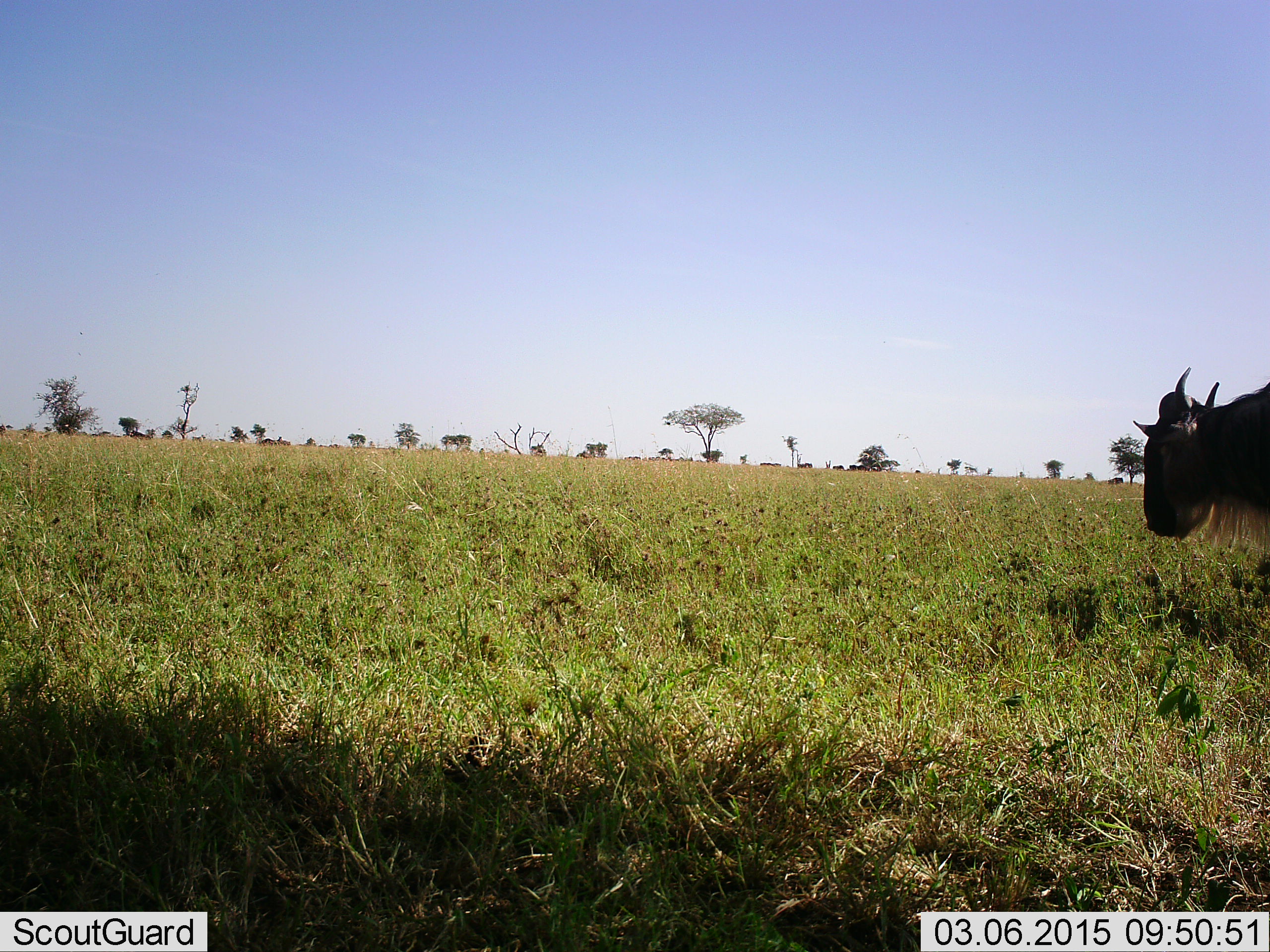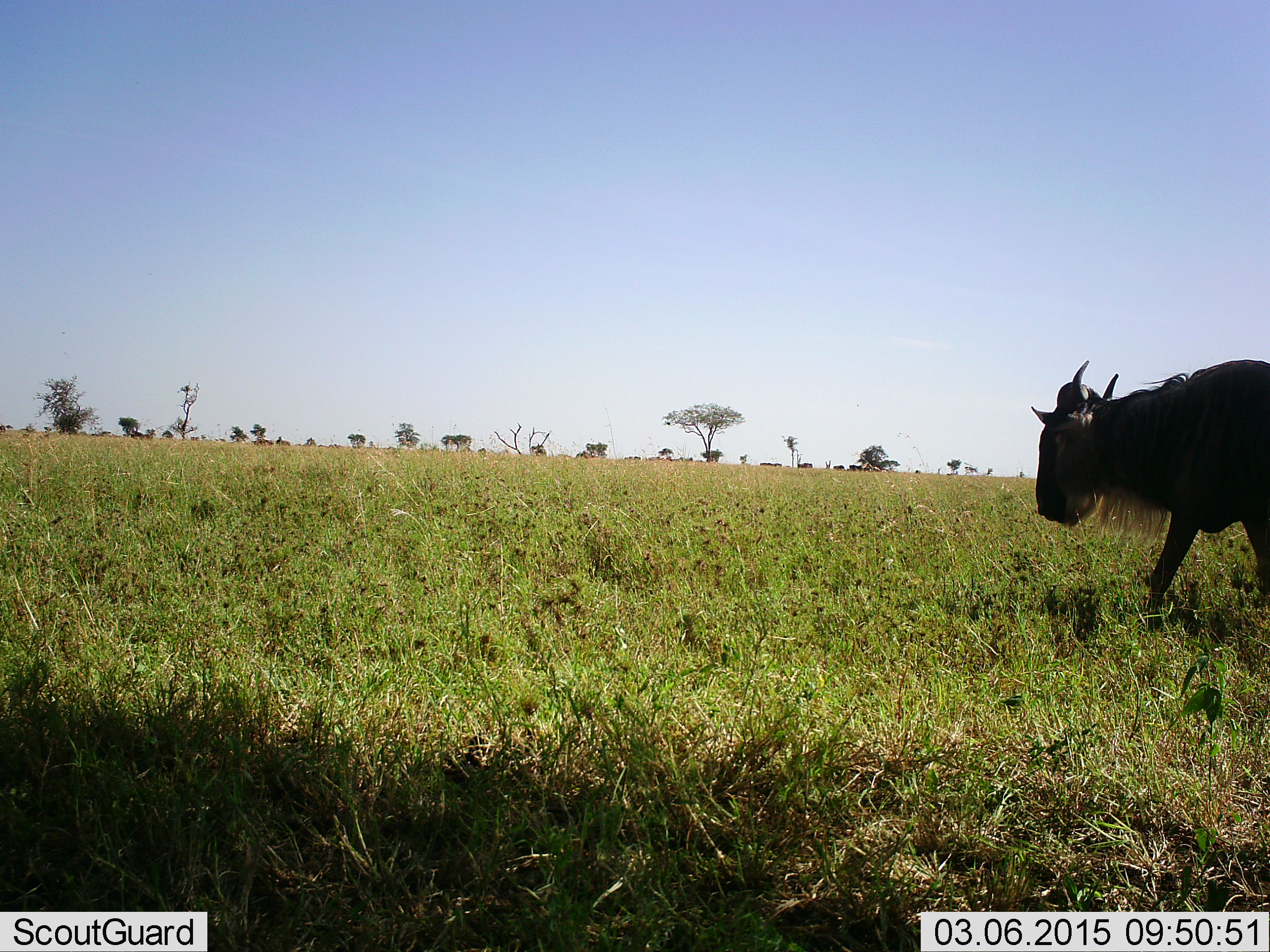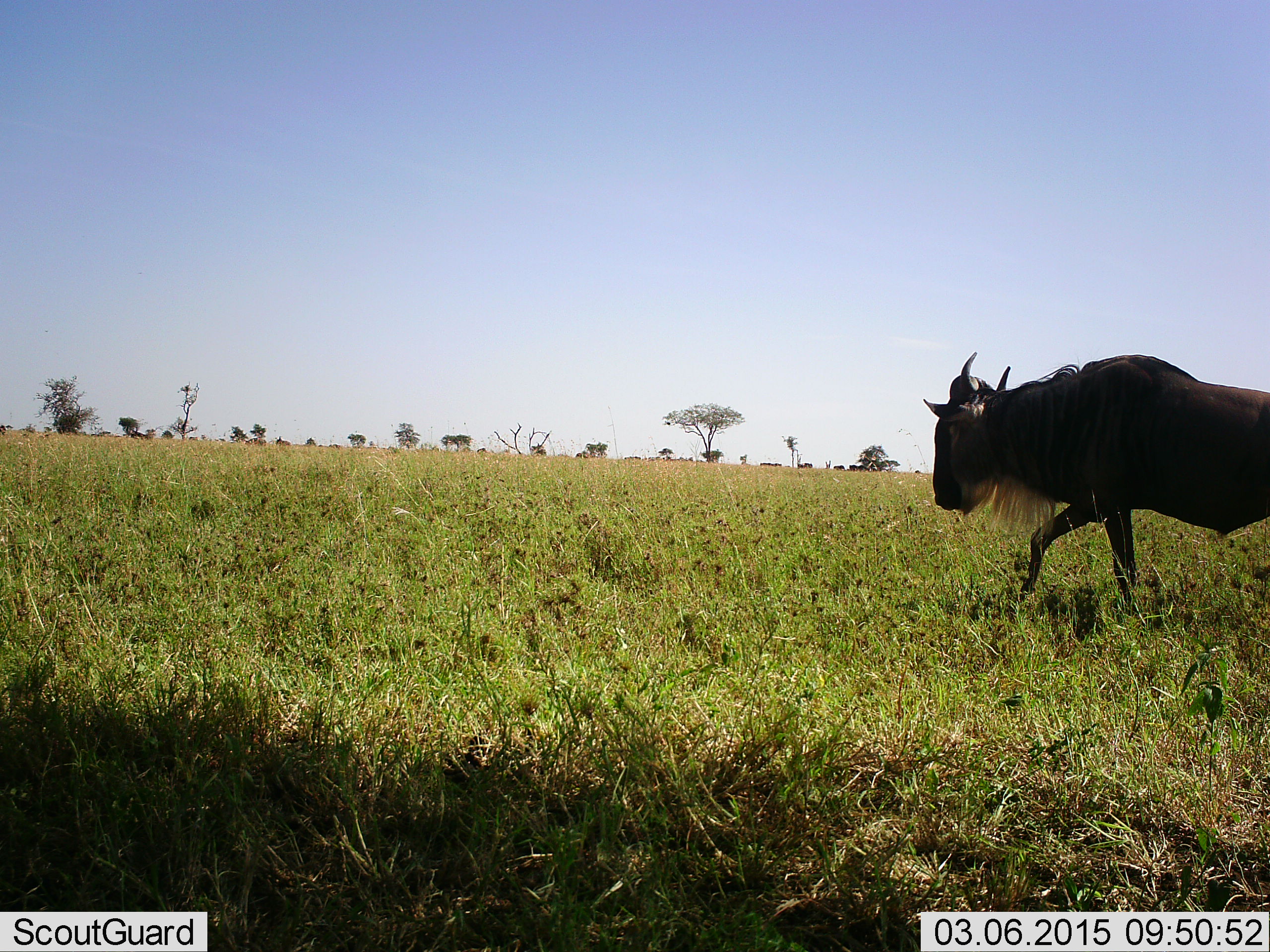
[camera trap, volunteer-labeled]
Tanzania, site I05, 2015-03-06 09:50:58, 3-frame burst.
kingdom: Animalia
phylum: Chordata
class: Mammalia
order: Artiodactyla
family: Bovidae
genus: Connochaetes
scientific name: Connochaetes taurinus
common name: blue wildebeest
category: wildebeest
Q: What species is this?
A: Wildebeest (blue wildebeest) (Connochaetes taurinus).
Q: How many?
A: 1.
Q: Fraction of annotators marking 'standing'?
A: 0%.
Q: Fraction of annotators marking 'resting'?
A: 0%.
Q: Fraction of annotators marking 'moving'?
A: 89%.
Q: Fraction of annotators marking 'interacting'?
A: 11%.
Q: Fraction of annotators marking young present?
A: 0%.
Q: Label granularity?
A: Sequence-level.